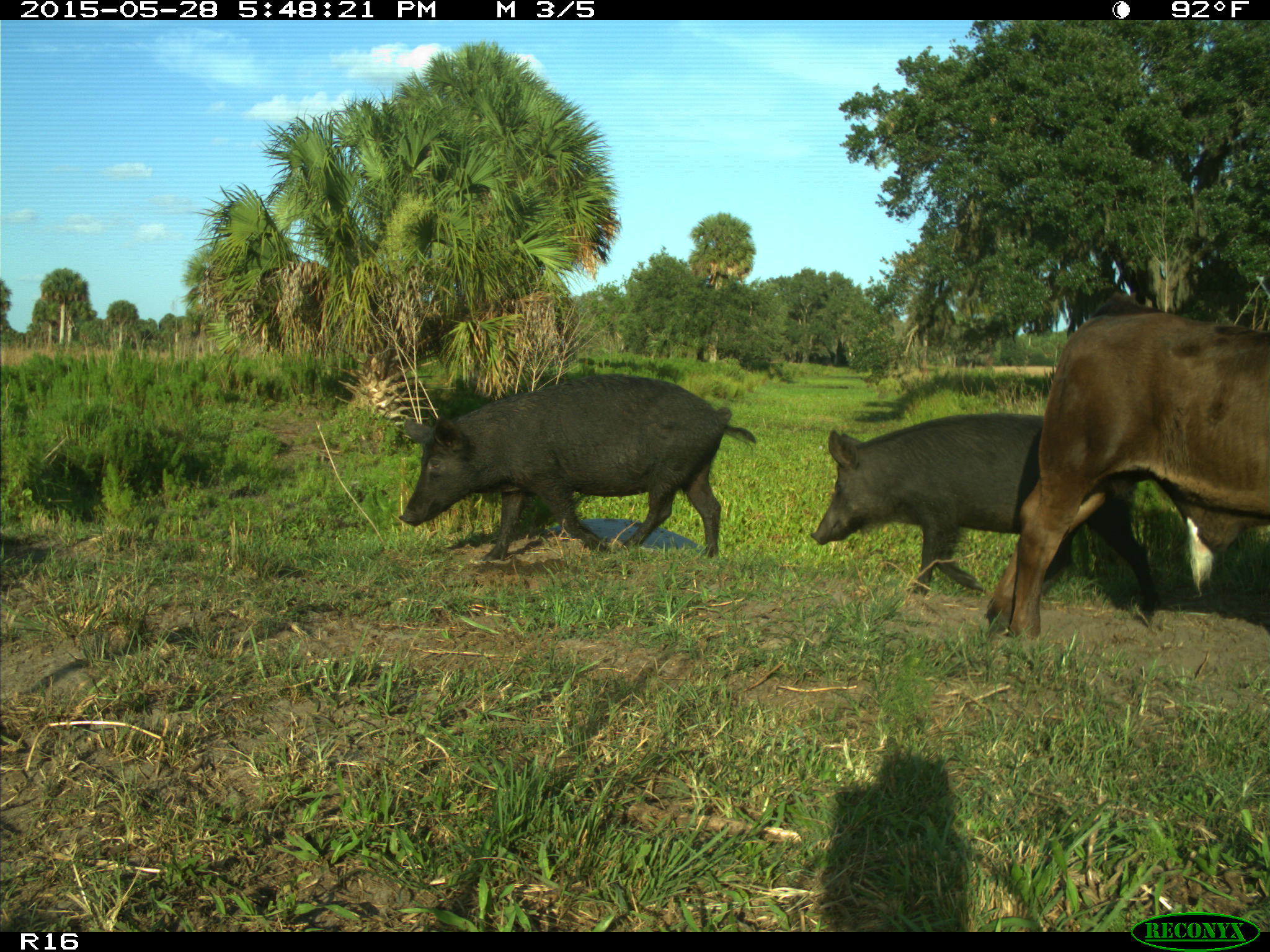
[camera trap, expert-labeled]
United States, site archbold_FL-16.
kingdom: Animalia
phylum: Chordata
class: Mammalia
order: Artiodactyla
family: Suidae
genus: Sus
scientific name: Sus scrofa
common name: wild boar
Sus scrofa (wild boar).